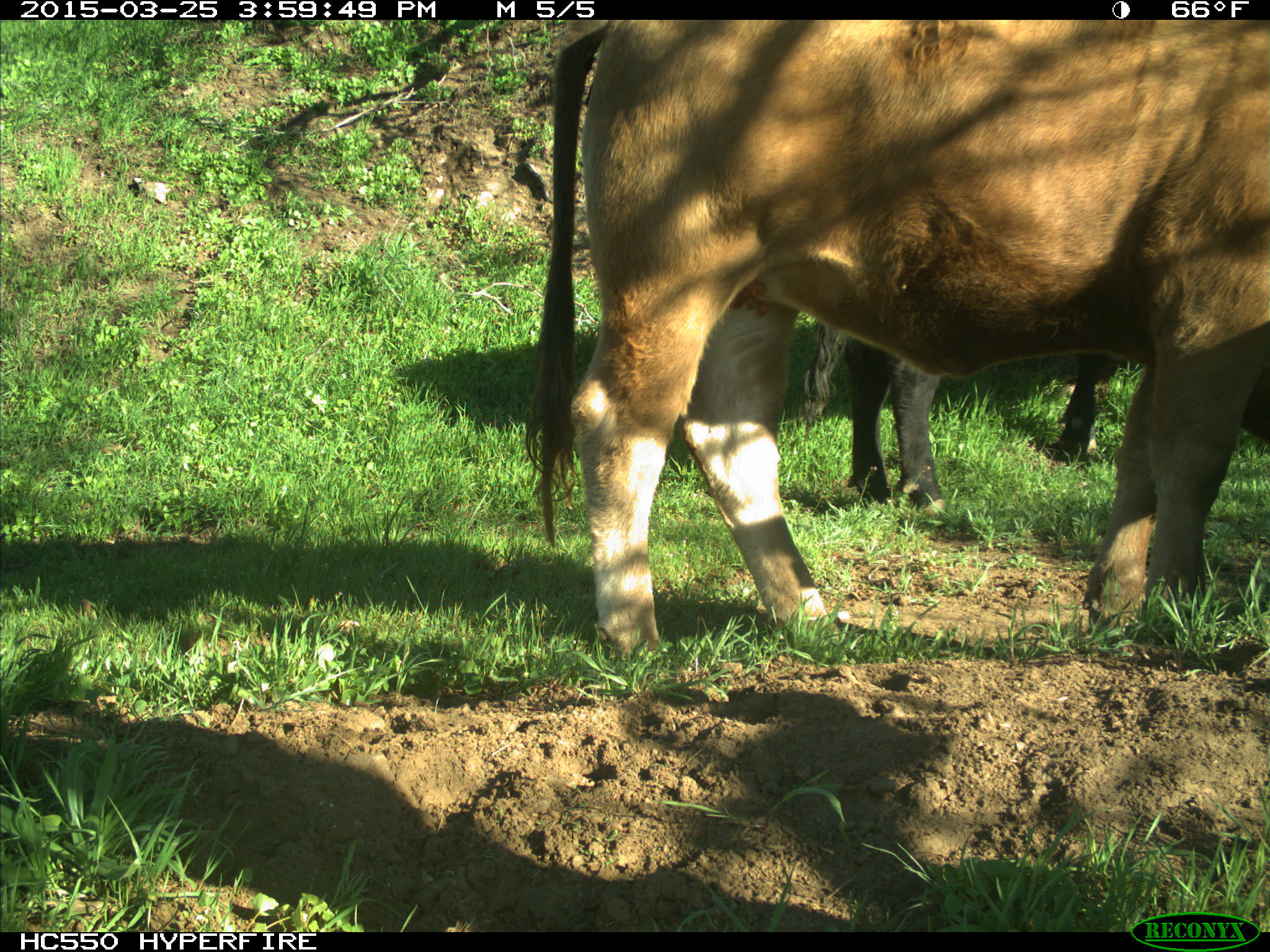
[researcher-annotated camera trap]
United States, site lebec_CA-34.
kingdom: Animalia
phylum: Chordata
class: Mammalia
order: Artiodactyla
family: Bovidae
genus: Bos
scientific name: Bos taurus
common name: domestic cow